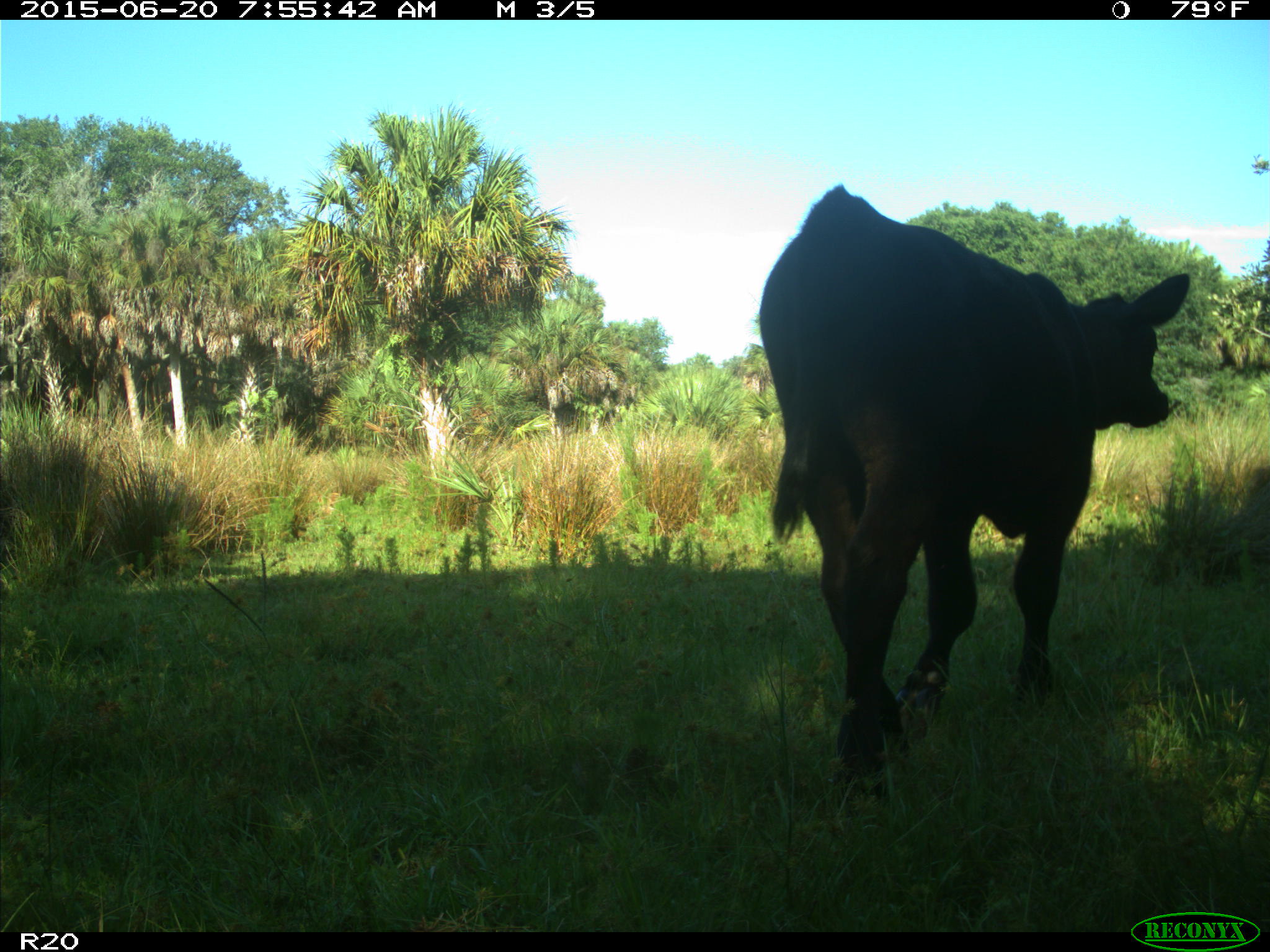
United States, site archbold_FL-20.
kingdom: Animalia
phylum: Chordata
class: Mammalia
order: Artiodactyla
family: Bovidae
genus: Bos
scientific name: Bos taurus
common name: domestic cow